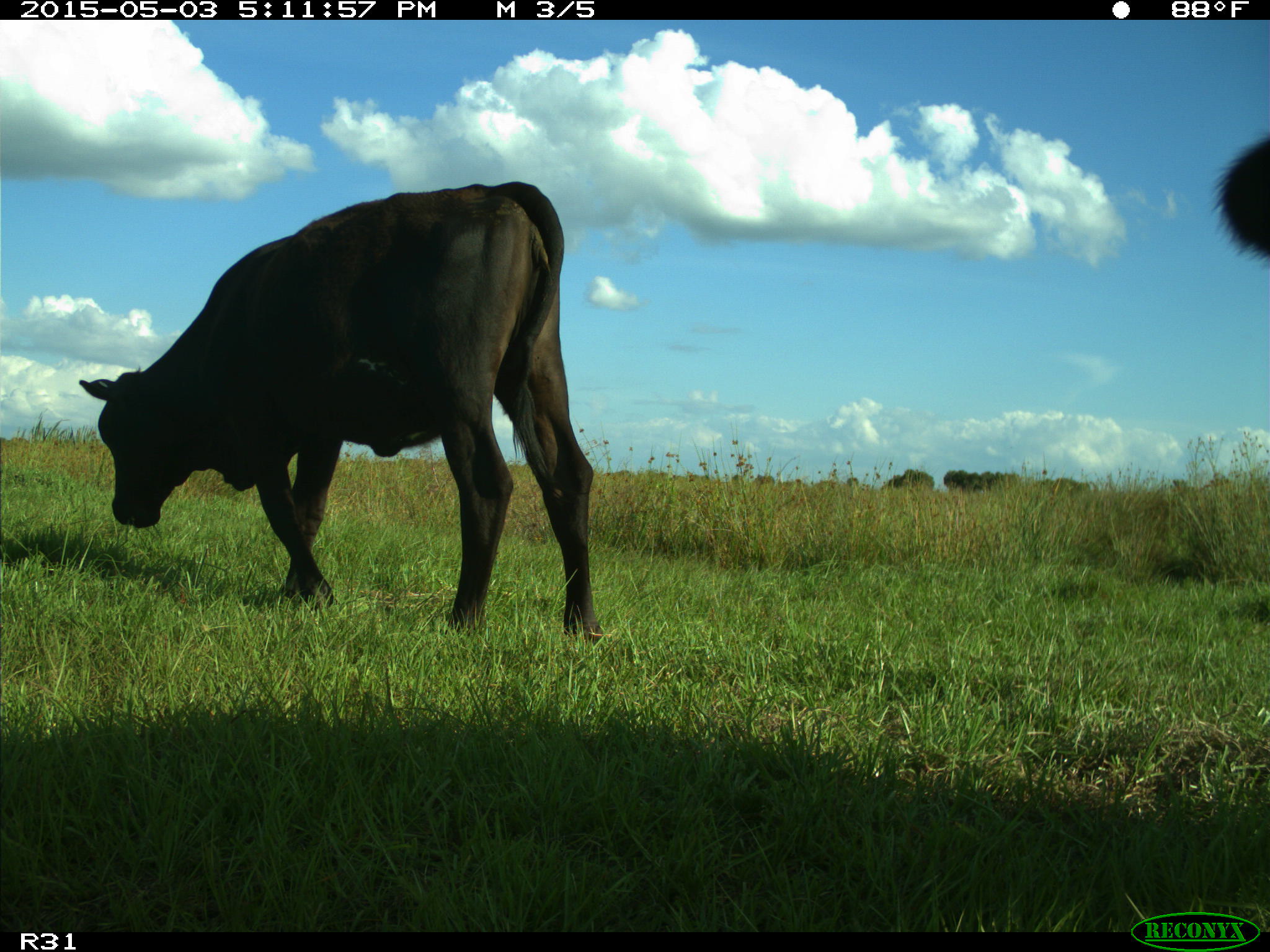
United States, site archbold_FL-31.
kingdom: Animalia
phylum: Chordata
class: Mammalia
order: Artiodactyla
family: Bovidae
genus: Bos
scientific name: Bos taurus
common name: domestic cow